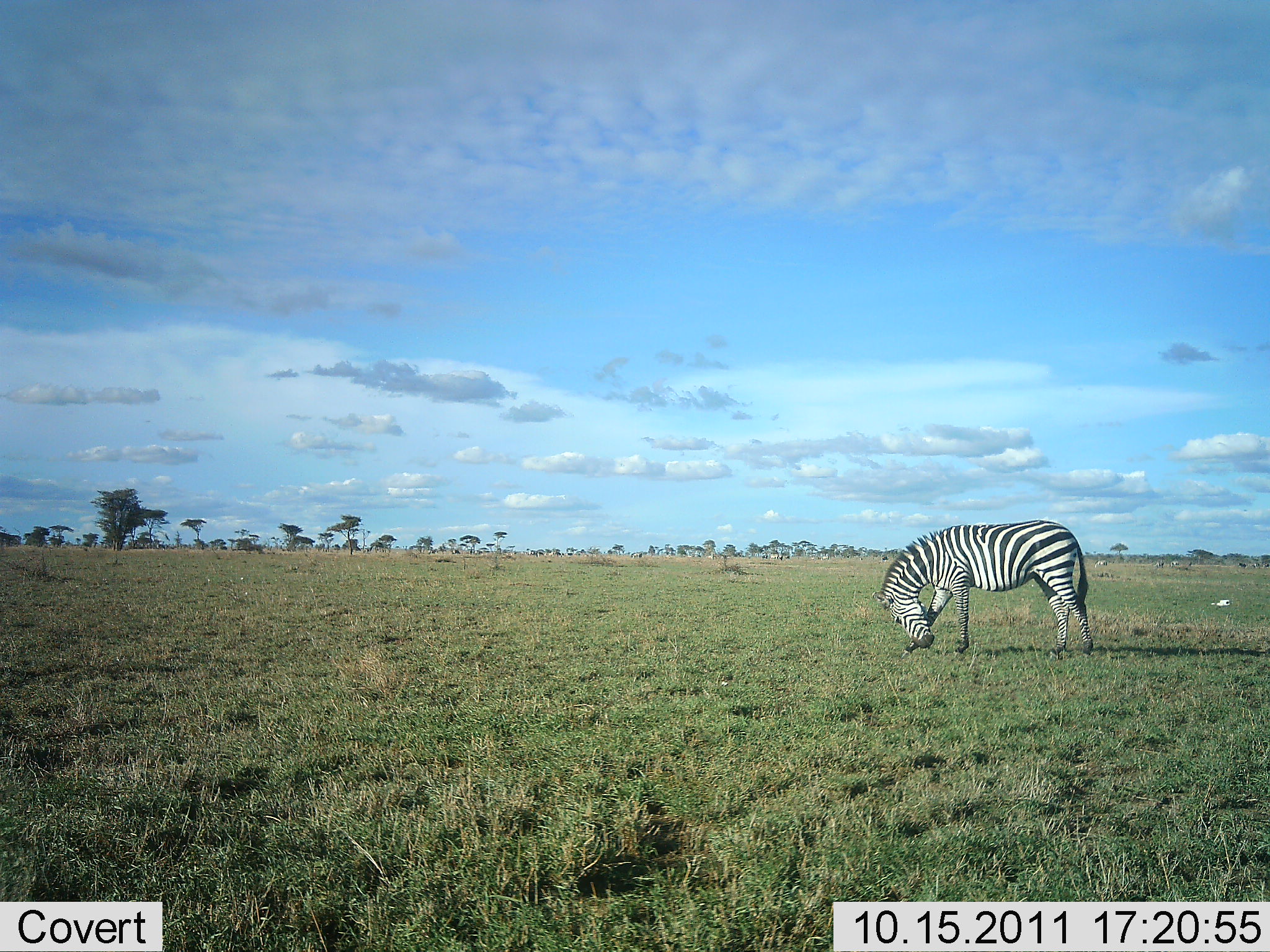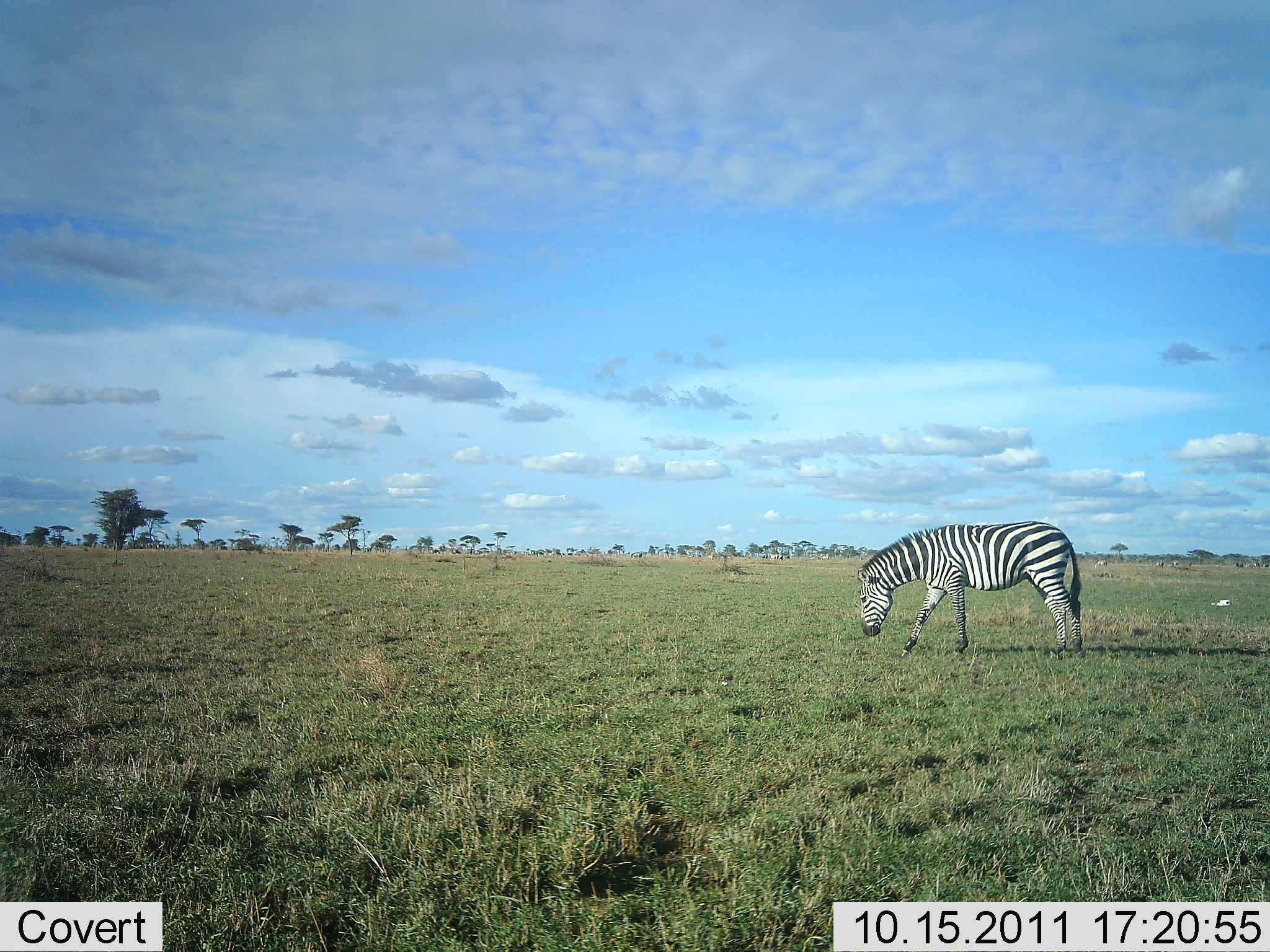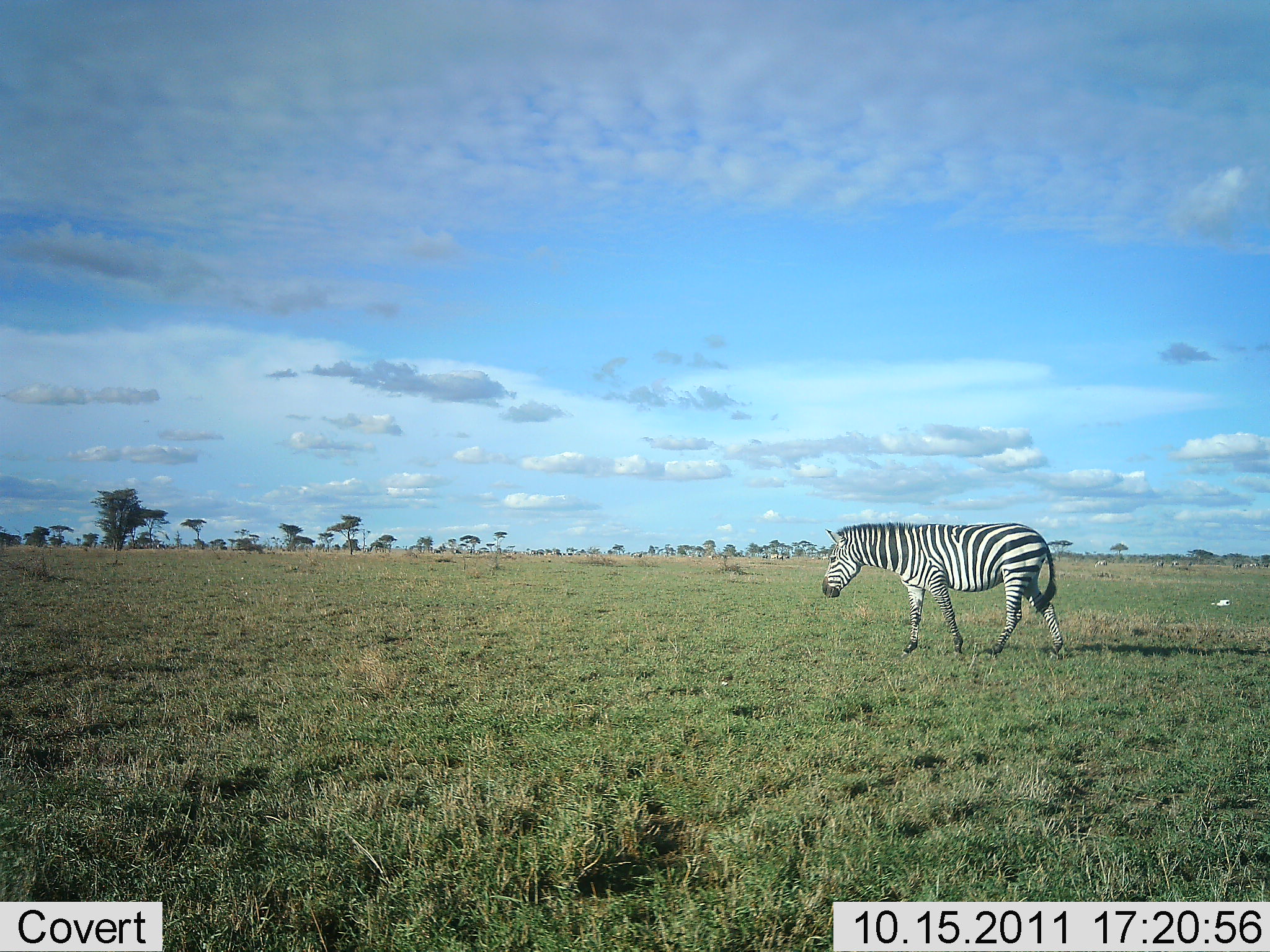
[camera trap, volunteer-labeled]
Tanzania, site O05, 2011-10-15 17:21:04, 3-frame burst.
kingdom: Animalia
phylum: Chordata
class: Mammalia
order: Perissodactyla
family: Equidae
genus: Equus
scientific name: Equus quagga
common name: plains zebra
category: zebra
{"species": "zebra (plains zebra) (Equus quagga)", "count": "1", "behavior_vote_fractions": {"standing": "29%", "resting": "0%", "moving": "36%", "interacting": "0%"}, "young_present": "0%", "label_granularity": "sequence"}